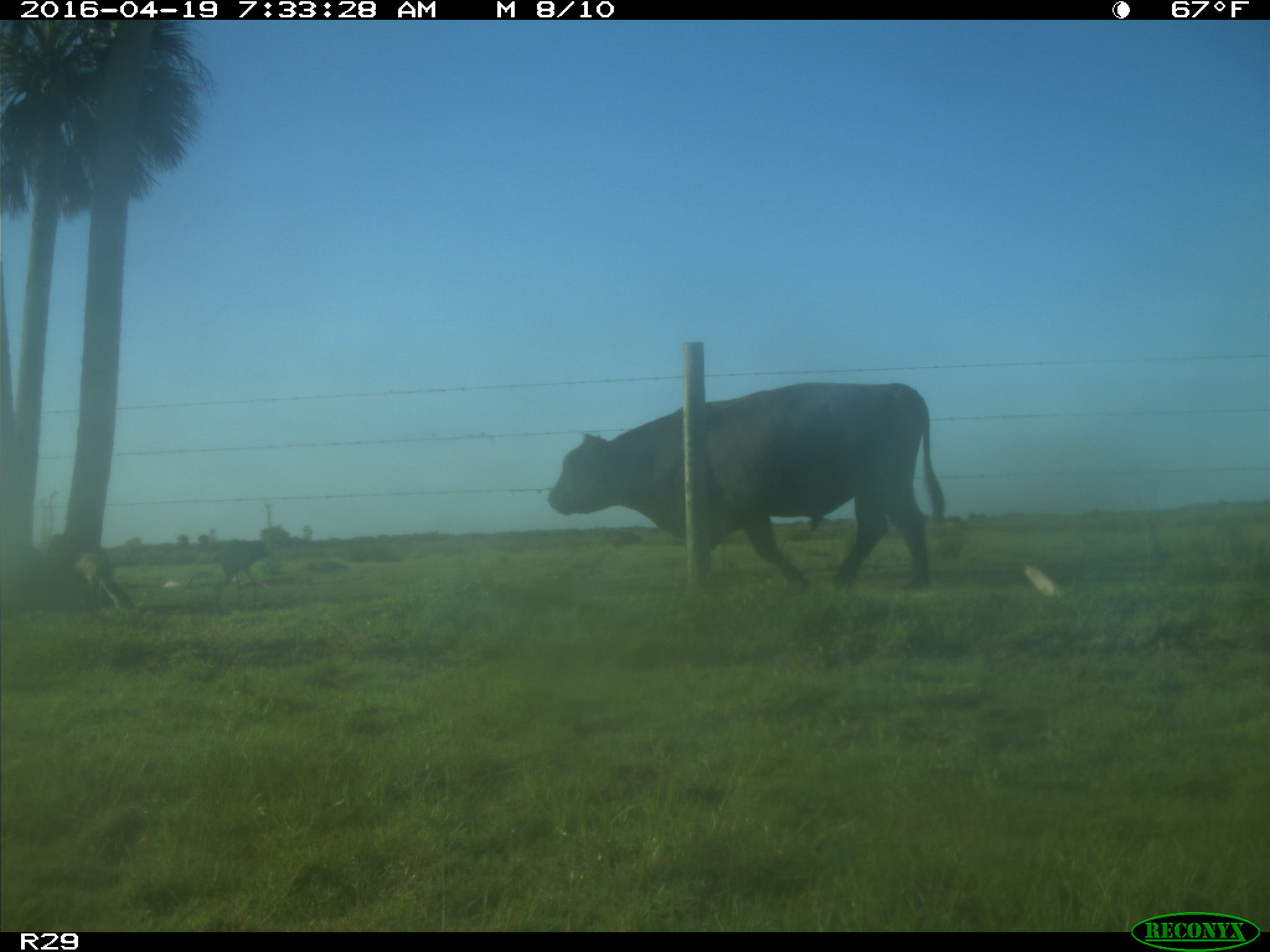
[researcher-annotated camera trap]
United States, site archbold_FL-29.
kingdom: Animalia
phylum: Chordata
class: Mammalia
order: Artiodactyla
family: Bovidae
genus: Bos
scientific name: Bos taurus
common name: domestic cow